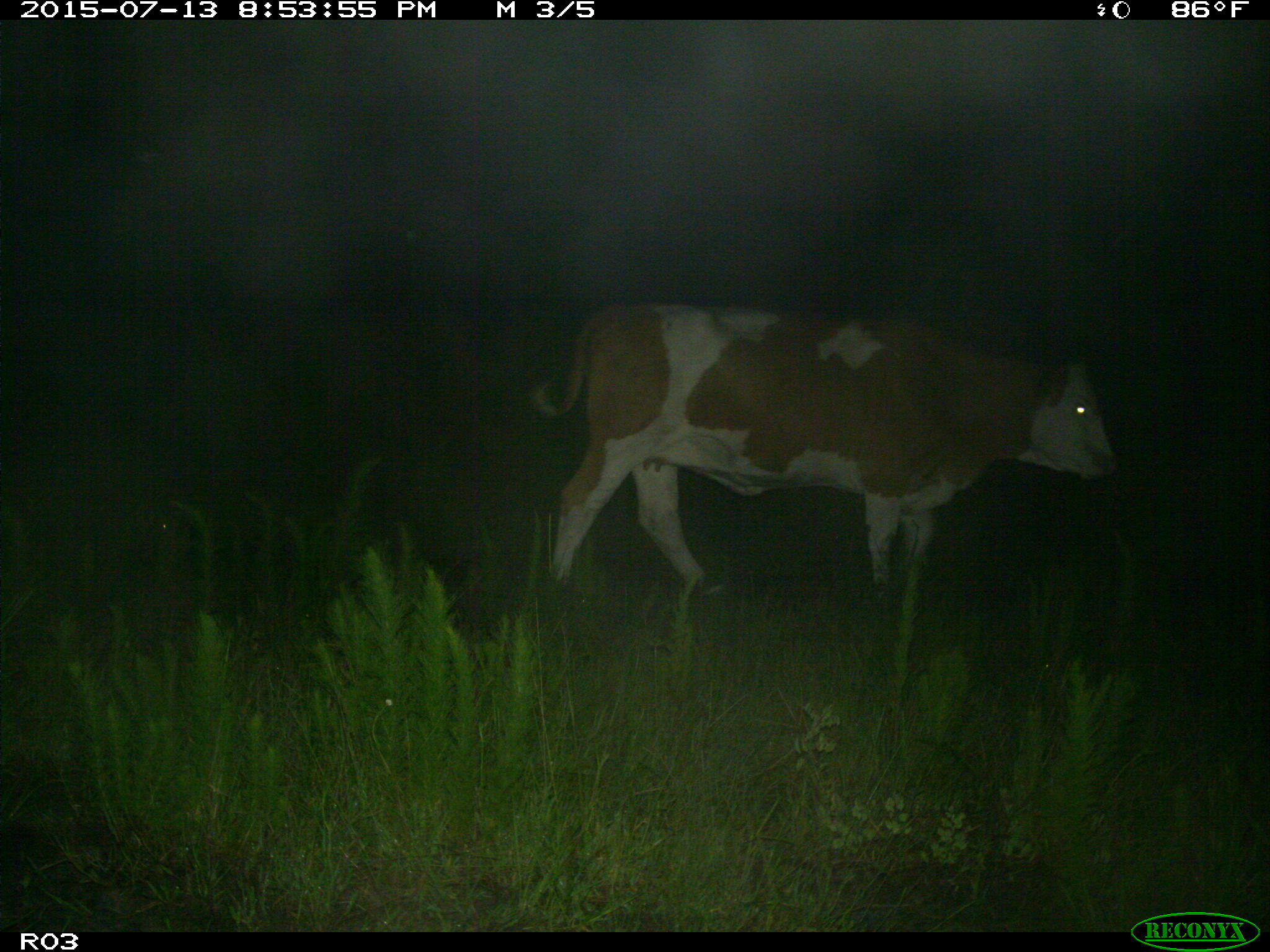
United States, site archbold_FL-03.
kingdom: Animalia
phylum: Chordata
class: Mammalia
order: Artiodactyla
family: Bovidae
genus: Bos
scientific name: Bos taurus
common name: domestic cow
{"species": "Bos taurus (domestic cow)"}